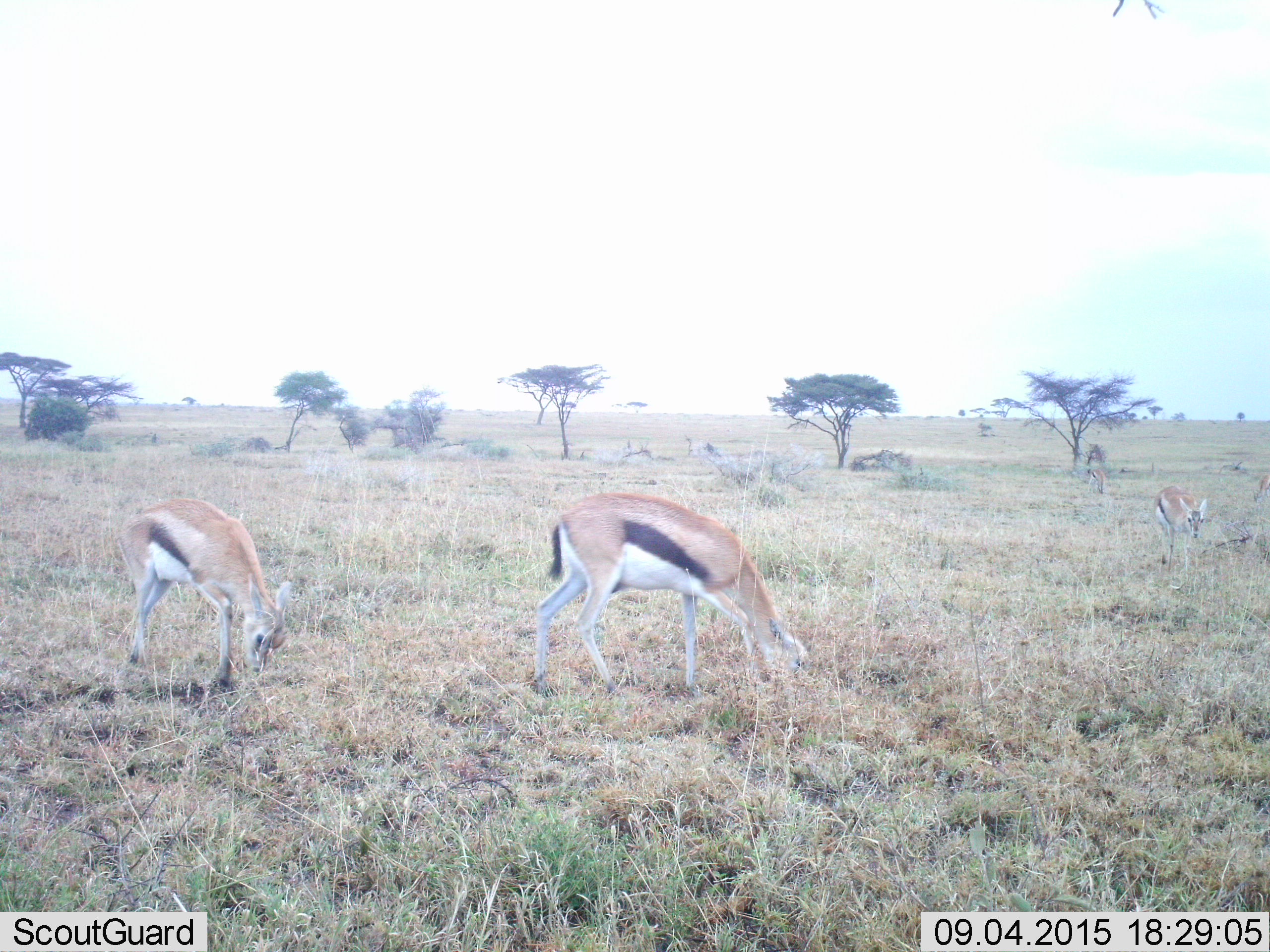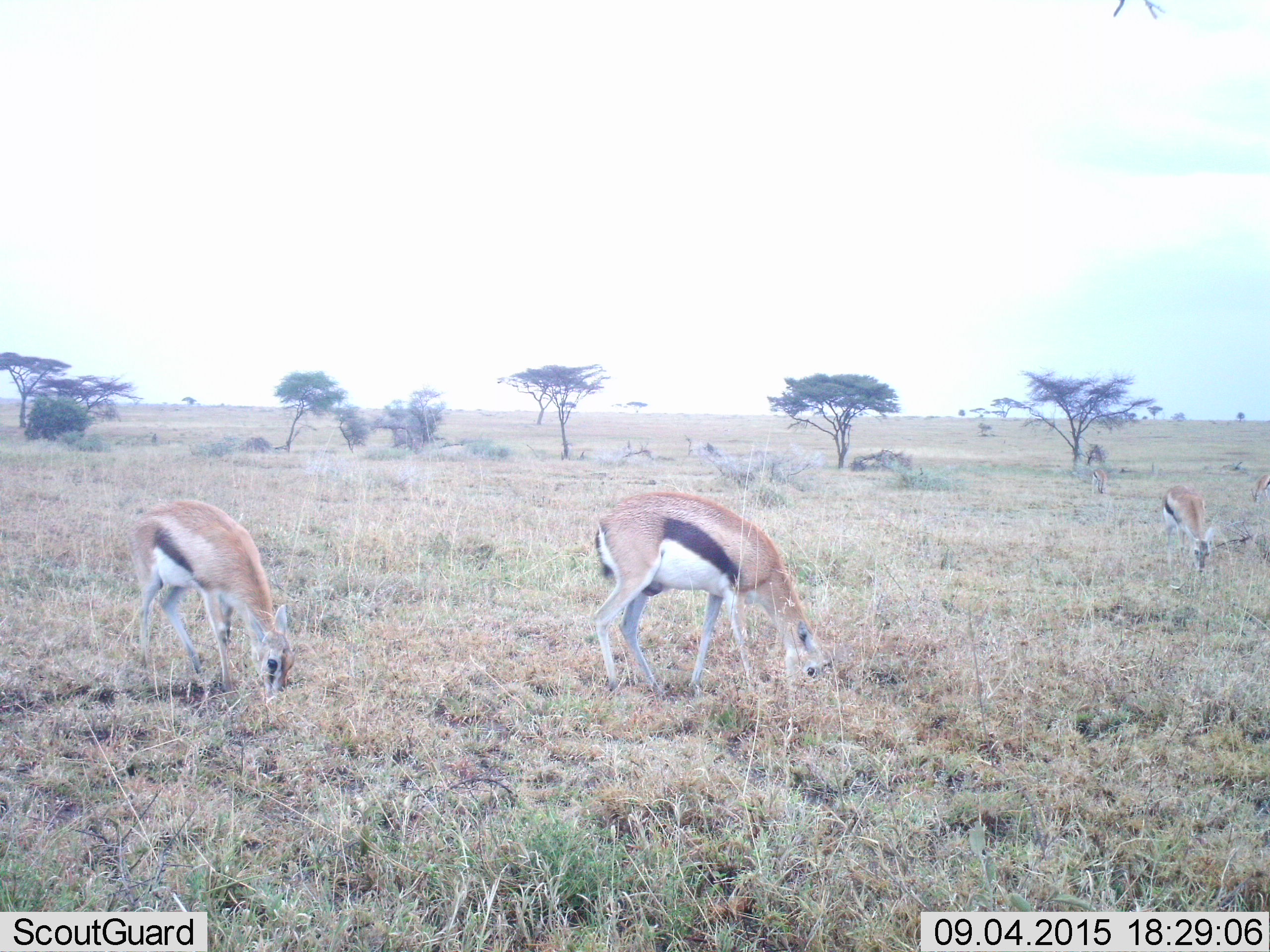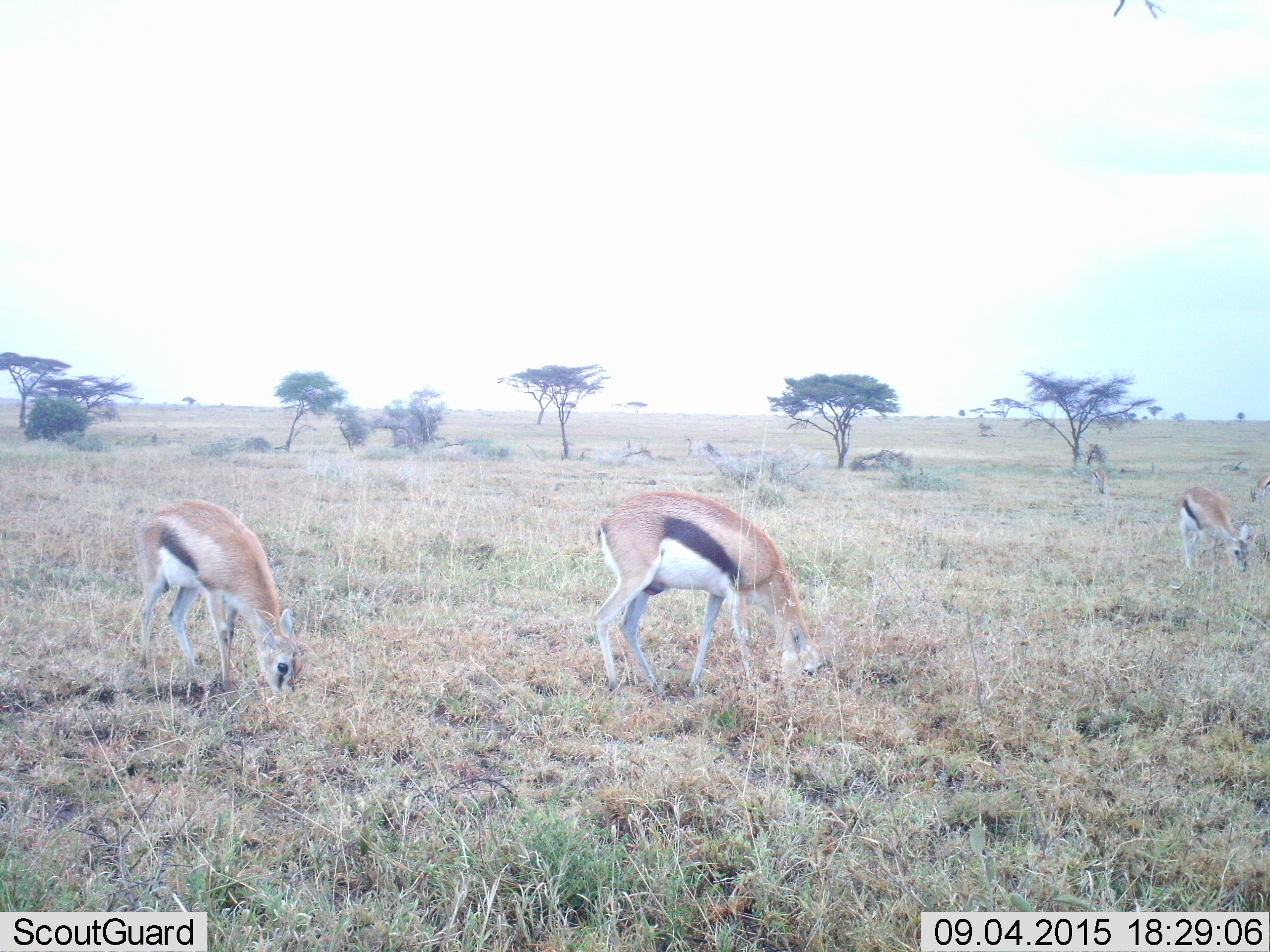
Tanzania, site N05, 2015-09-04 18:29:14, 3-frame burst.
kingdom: Animalia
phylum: Chordata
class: Mammalia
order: Artiodactyla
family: Bovidae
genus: Eudorcas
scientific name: Eudorcas thomsonii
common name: thomson's gazelle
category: gazellethomsons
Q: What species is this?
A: Gazellethomsons (thomson's gazelle) (Eudorcas thomsonii).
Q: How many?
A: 4.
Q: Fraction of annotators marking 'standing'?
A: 57%.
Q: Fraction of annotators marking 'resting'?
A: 0%.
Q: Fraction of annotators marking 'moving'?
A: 43%.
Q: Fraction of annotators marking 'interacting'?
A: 0%.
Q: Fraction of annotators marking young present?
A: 0%.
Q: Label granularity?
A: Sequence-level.